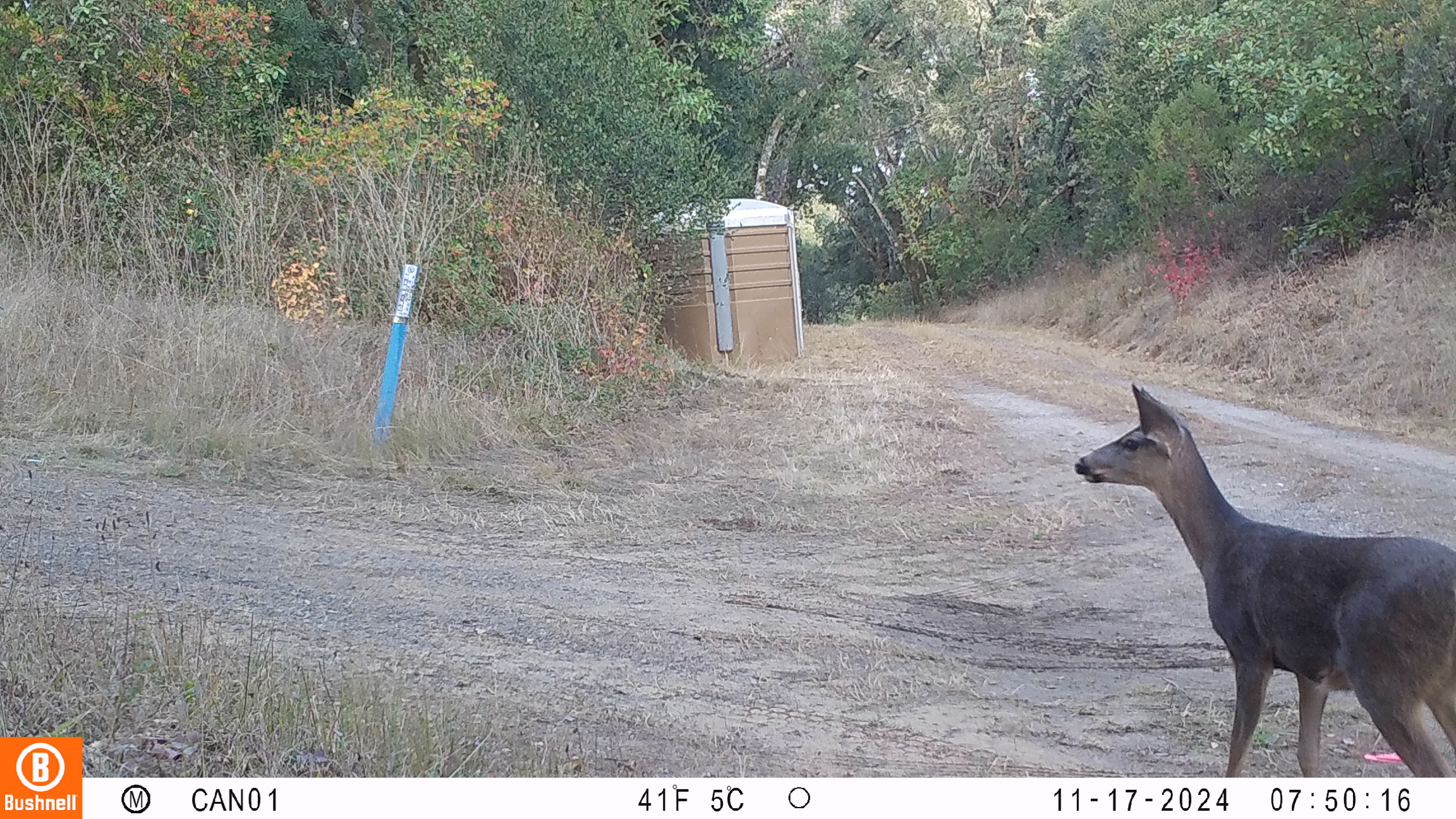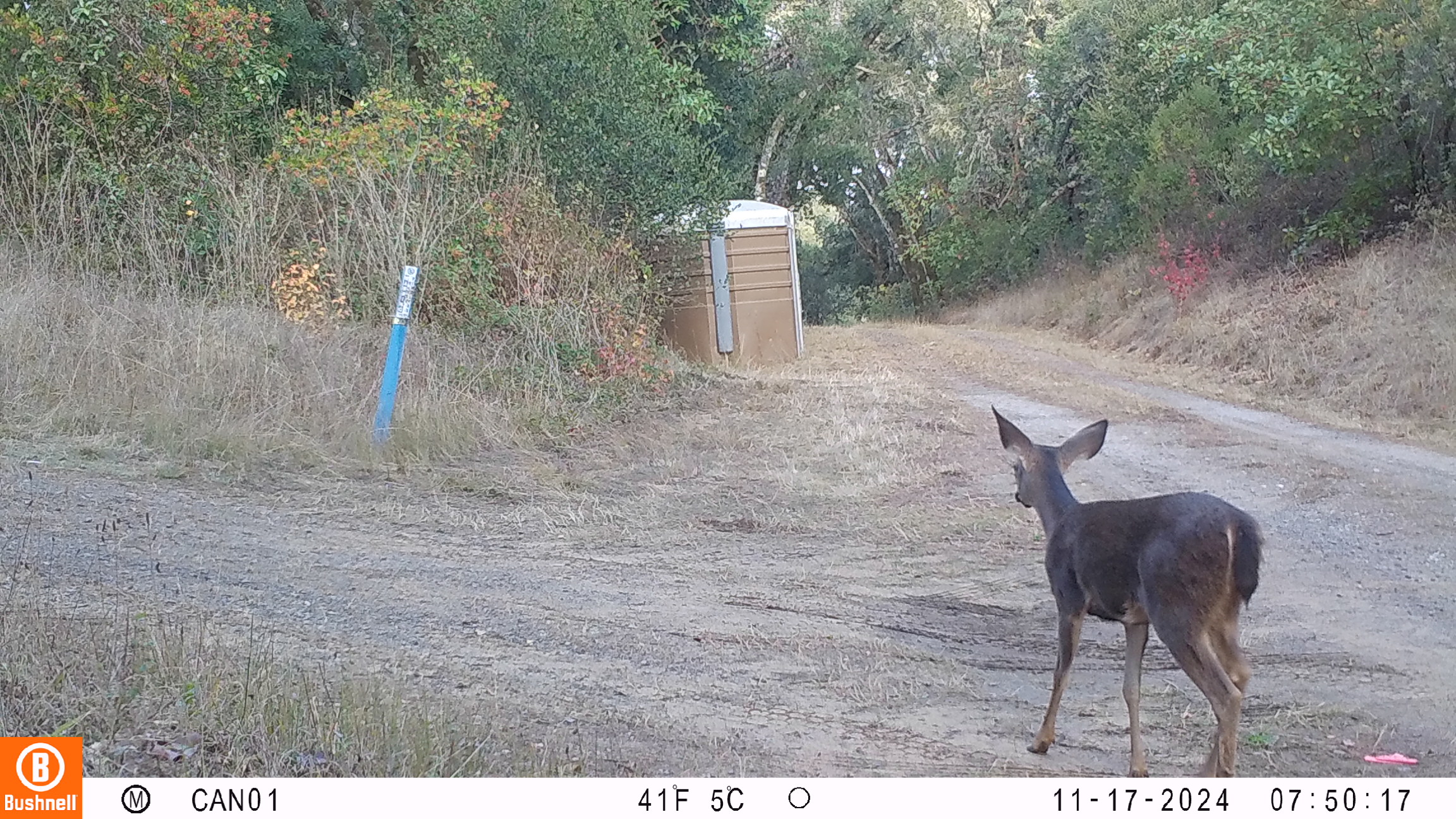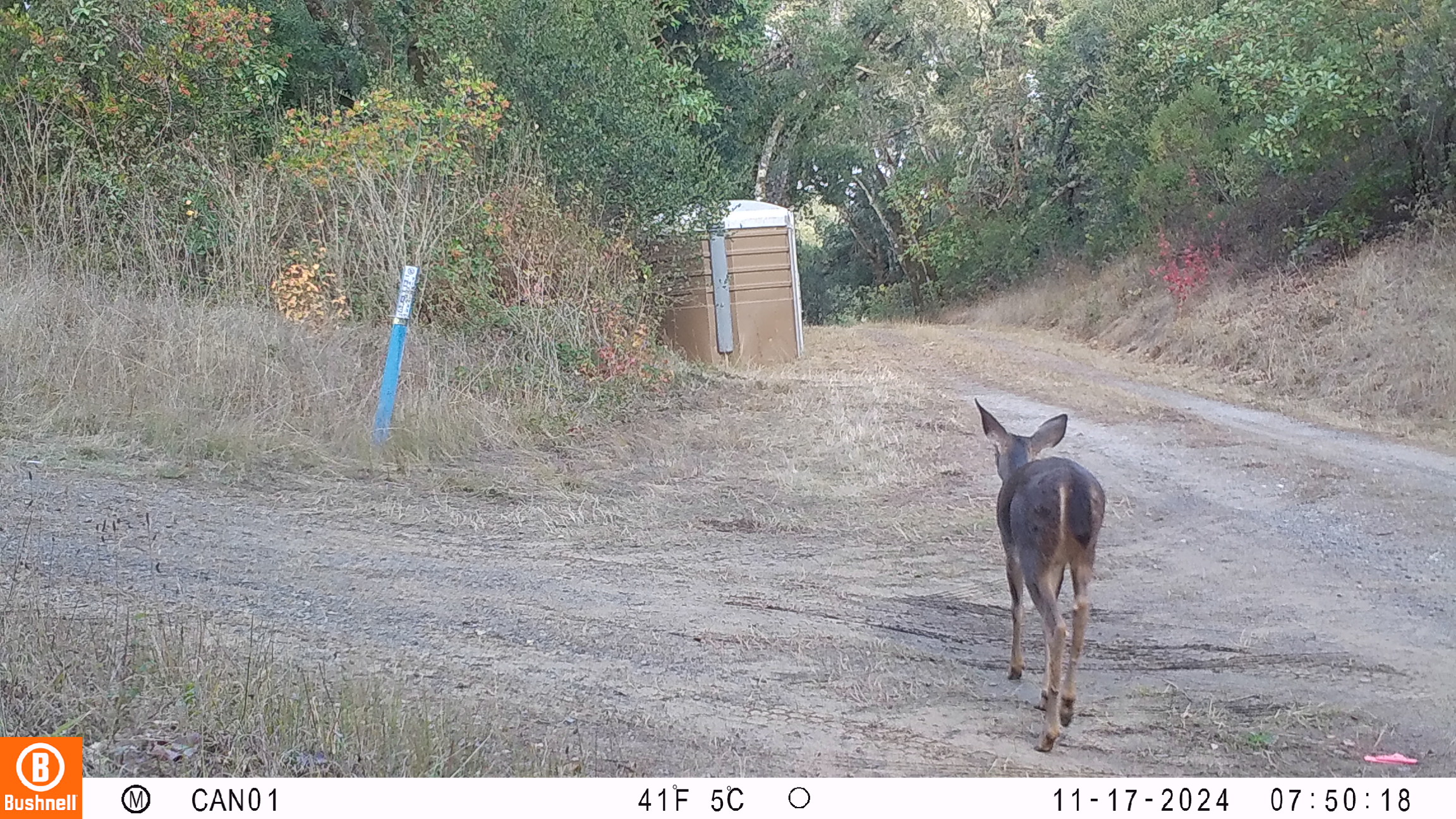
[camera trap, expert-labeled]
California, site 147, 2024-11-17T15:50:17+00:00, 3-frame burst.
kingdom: Animalia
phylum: Chordata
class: Mammalia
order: Artiodactyla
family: Cervidae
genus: Odocoileus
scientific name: Odocoileus hemionus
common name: mule deer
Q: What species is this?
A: Mule deer (Odocoileus hemionus).